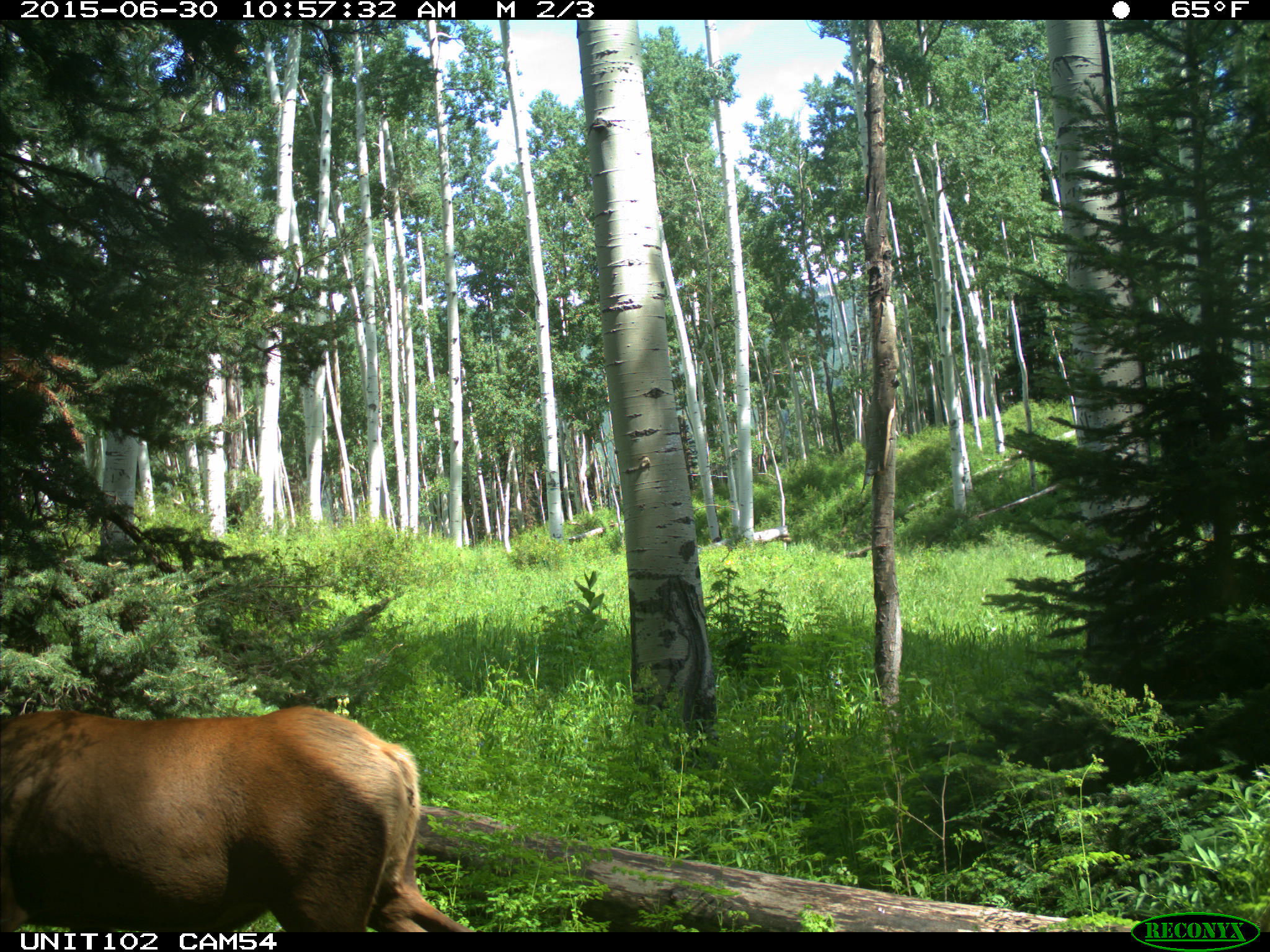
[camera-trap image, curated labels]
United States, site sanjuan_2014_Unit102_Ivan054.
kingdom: Animalia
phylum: Chordata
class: Mammalia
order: Artiodactyla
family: Cervidae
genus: Cervus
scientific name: Cervus elaphus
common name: red deer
Cervus elaphus (red deer).